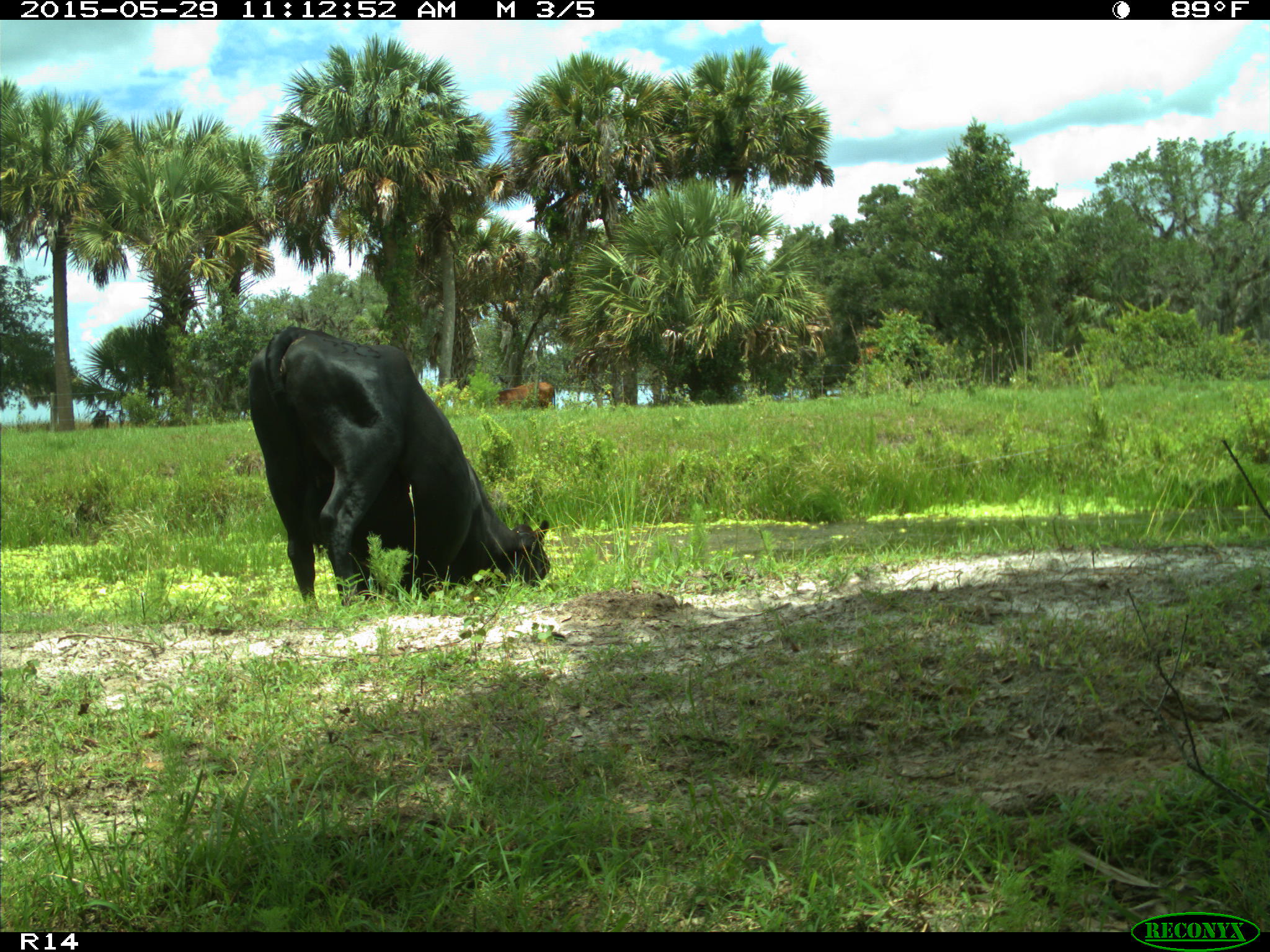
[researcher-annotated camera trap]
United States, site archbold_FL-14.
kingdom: Animalia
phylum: Chordata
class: Mammalia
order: Artiodactyla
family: Bovidae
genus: Bos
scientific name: Bos taurus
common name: domestic cow